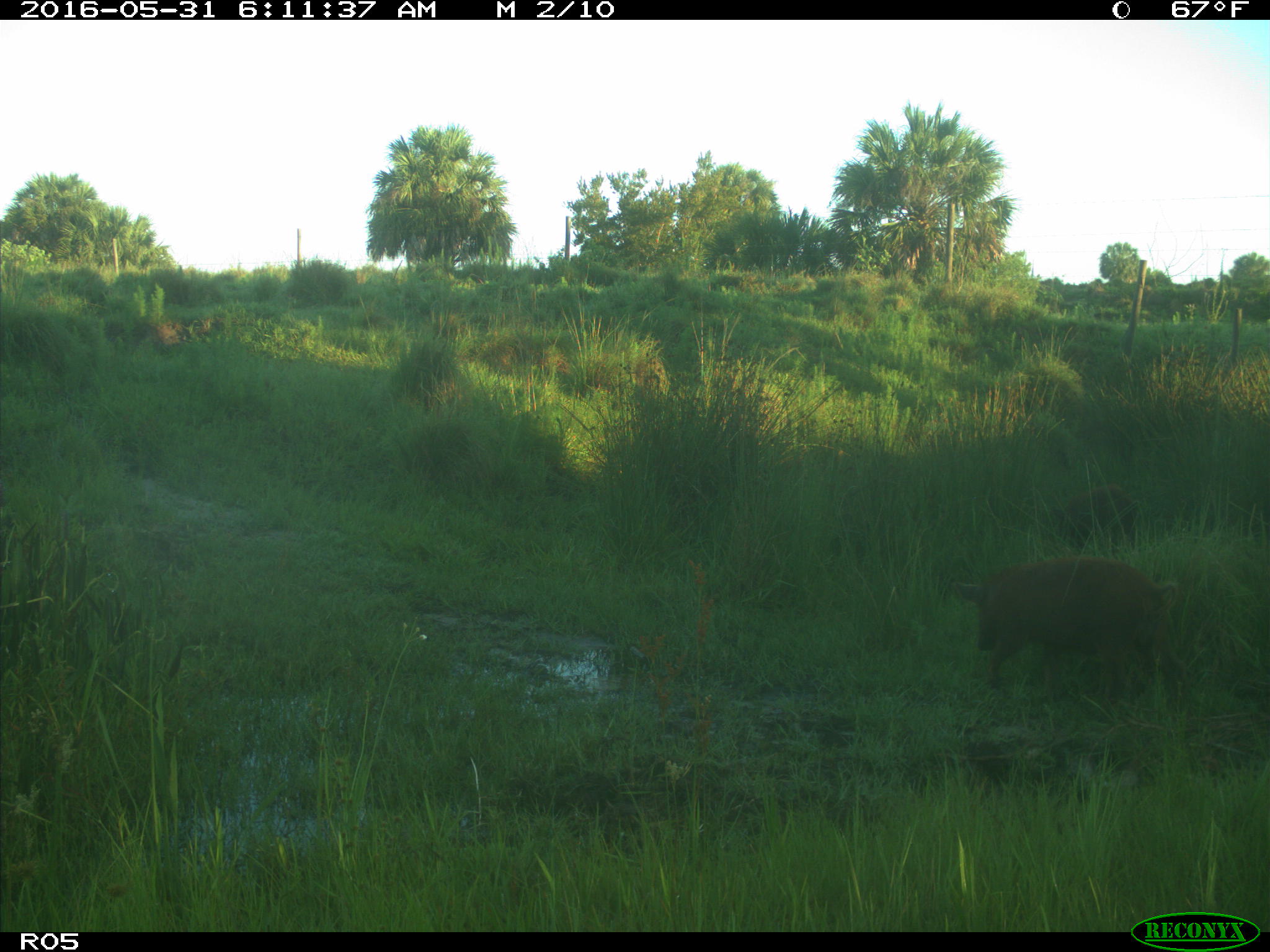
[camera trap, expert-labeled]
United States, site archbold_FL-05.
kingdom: Animalia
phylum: Chordata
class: Mammalia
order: Artiodactyla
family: Suidae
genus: Sus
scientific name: Sus scrofa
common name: wild boar